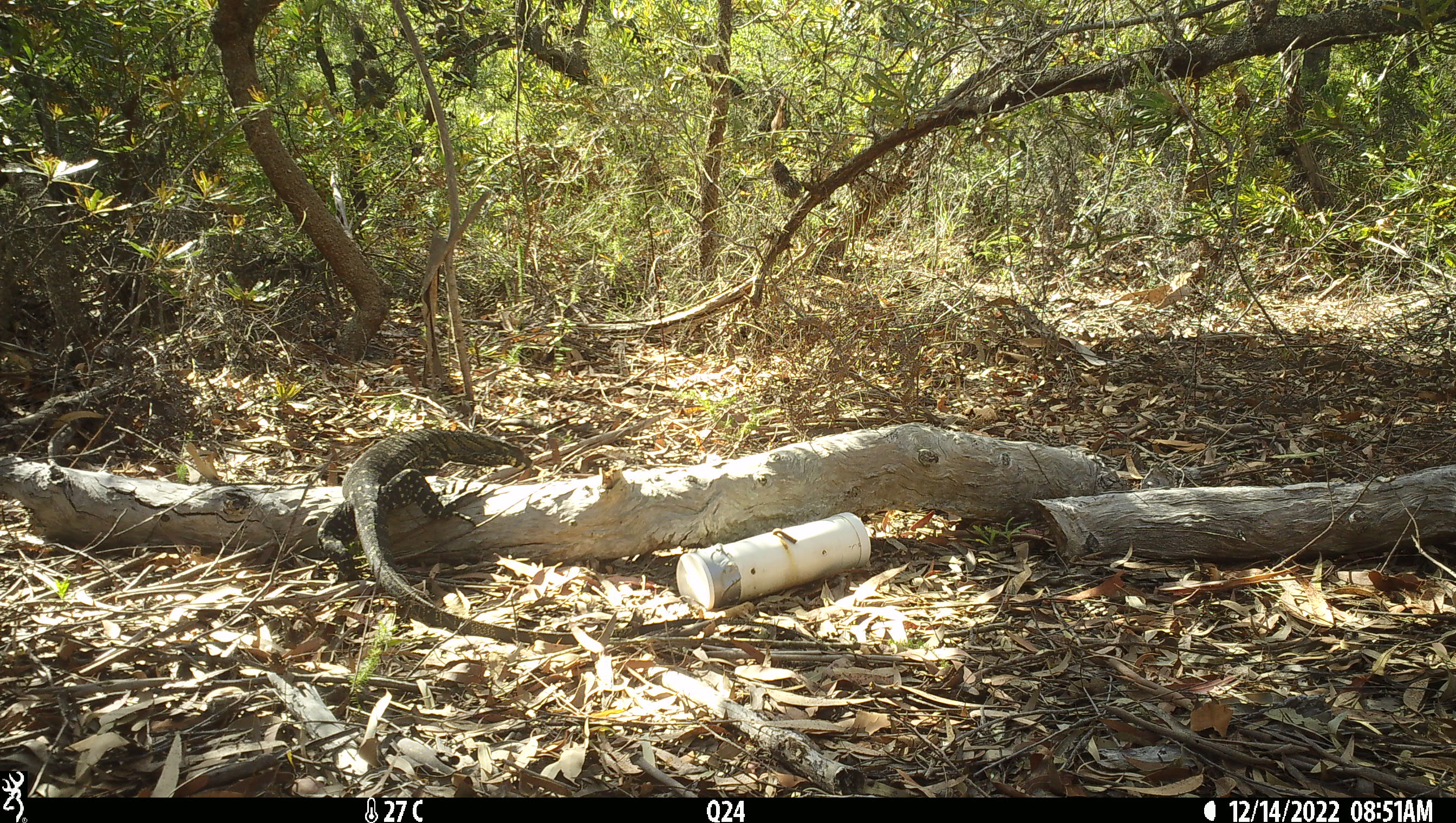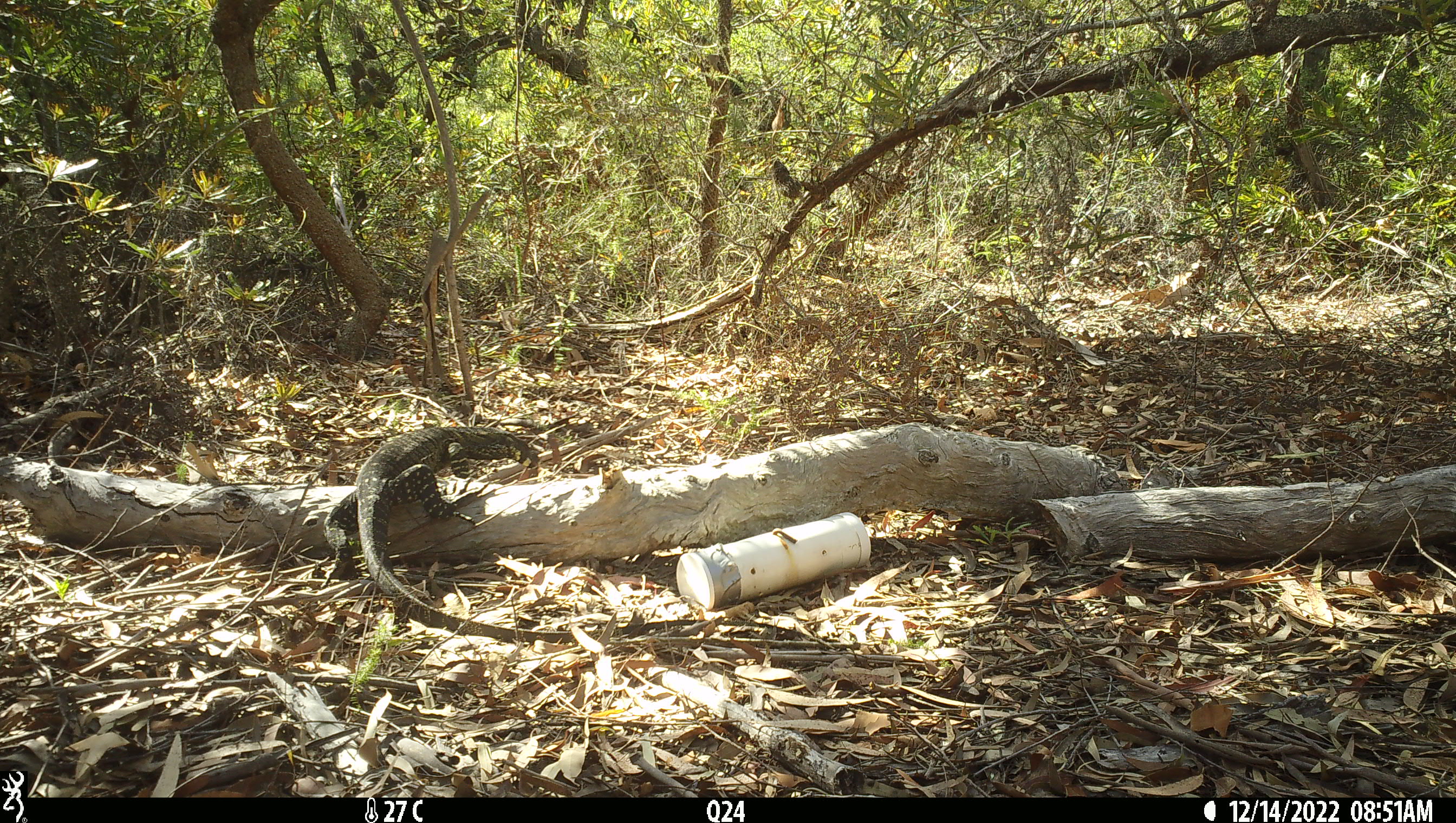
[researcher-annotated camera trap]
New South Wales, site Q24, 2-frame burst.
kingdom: Animalia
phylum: Chordata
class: Reptilia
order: Squamata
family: Varanidae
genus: Varanus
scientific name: Varanus varius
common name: lace monitor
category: goanna